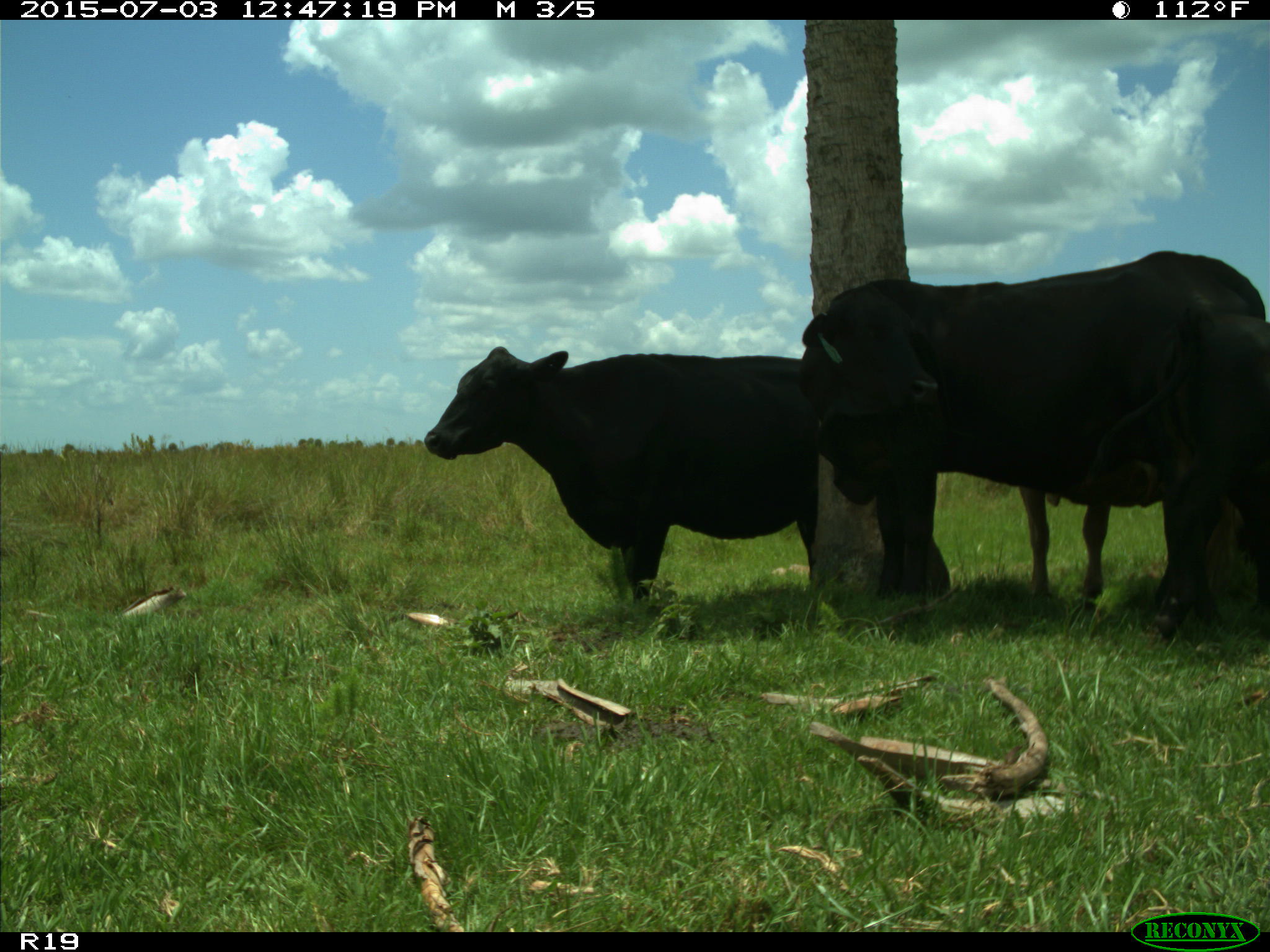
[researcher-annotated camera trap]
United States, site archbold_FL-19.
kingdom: Animalia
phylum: Chordata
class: Mammalia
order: Artiodactyla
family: Bovidae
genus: Bos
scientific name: Bos taurus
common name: domestic cow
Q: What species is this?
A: Bos taurus (domestic cow).